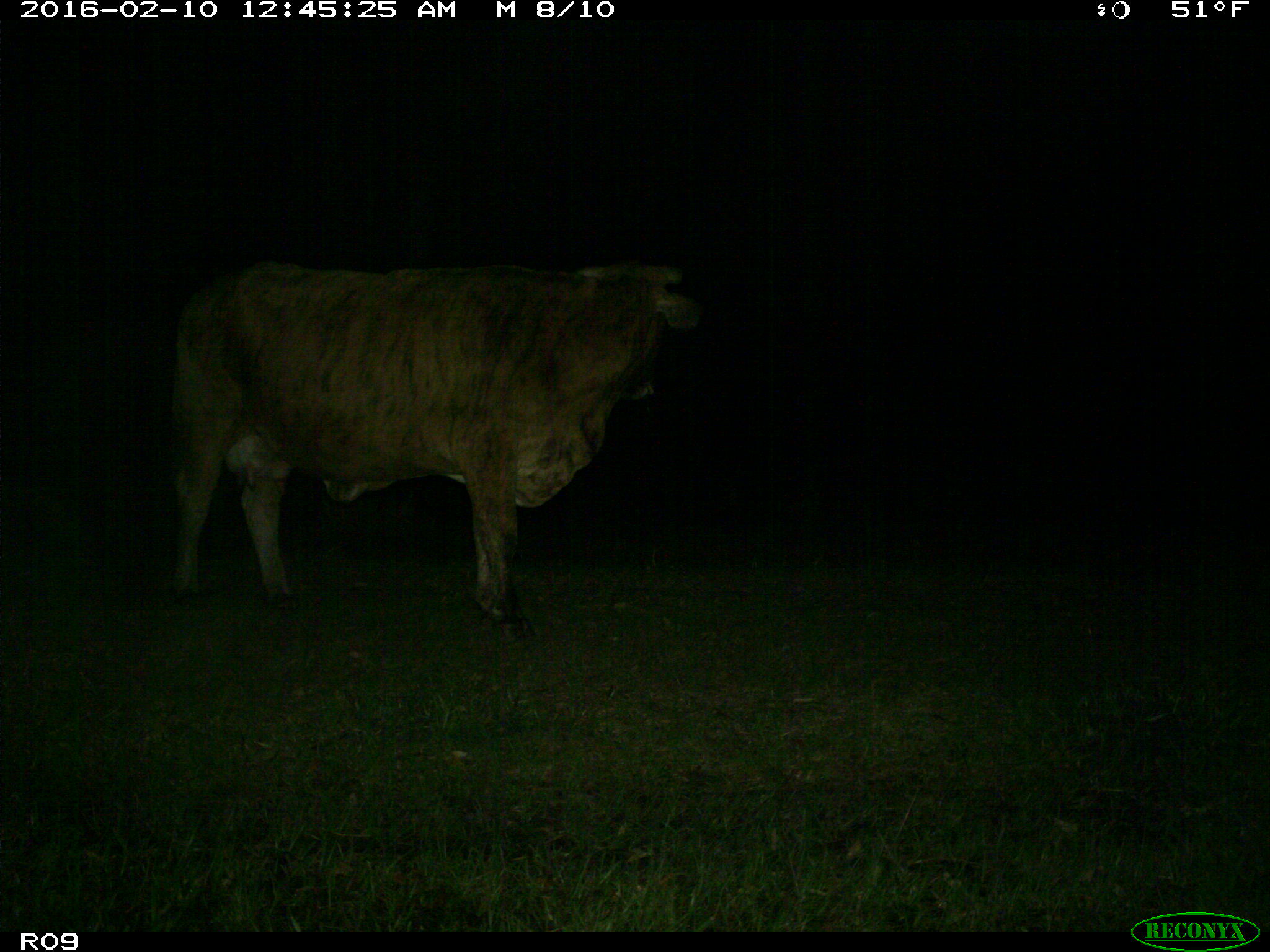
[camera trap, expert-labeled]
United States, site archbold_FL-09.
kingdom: Animalia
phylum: Chordata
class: Mammalia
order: Artiodactyla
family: Bovidae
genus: Bos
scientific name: Bos taurus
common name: domestic cow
Bos taurus (domestic cow).